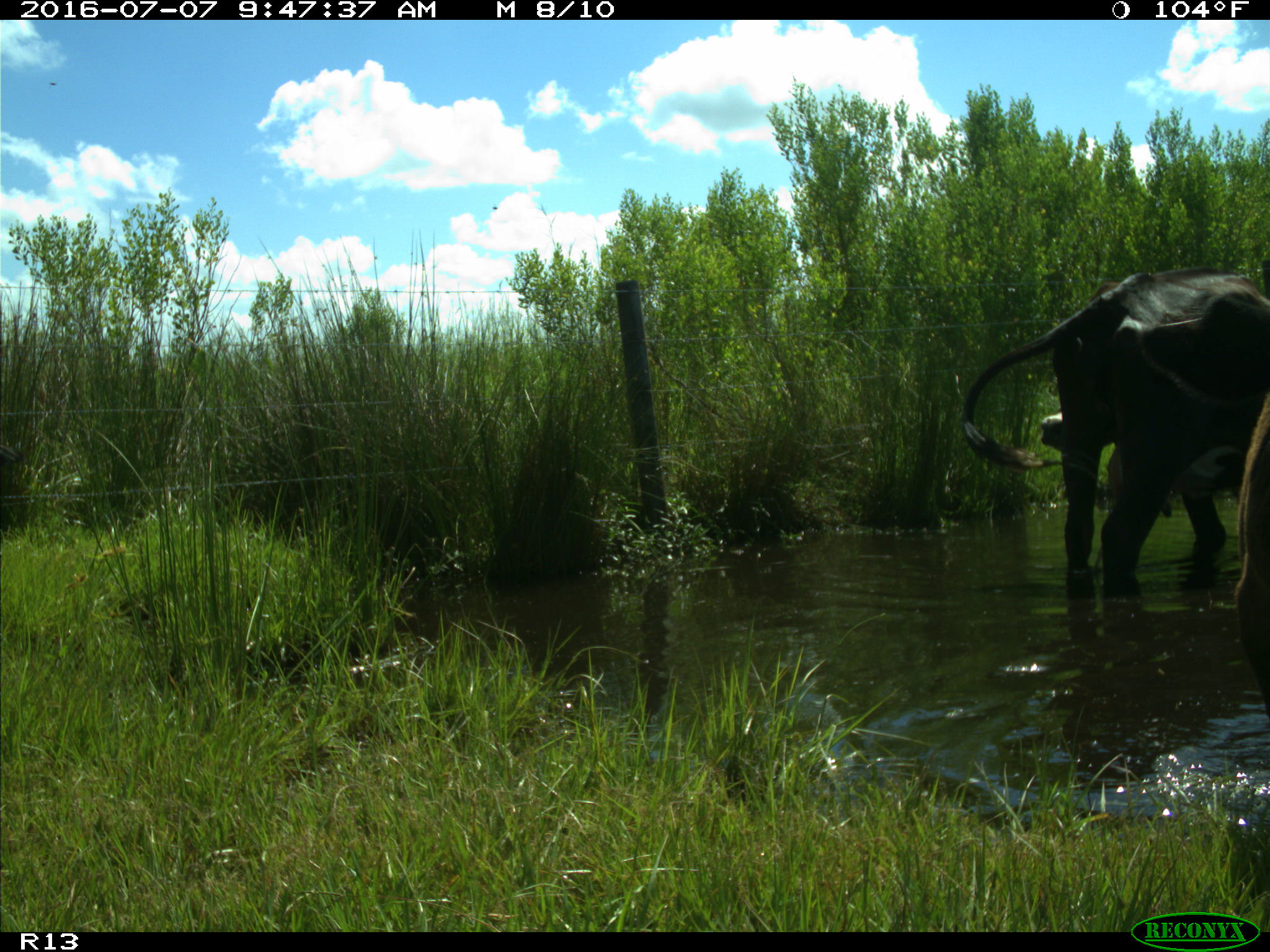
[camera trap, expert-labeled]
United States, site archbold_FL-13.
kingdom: Animalia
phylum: Chordata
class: Mammalia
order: Artiodactyla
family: Bovidae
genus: Bos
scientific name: Bos taurus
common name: domestic cow